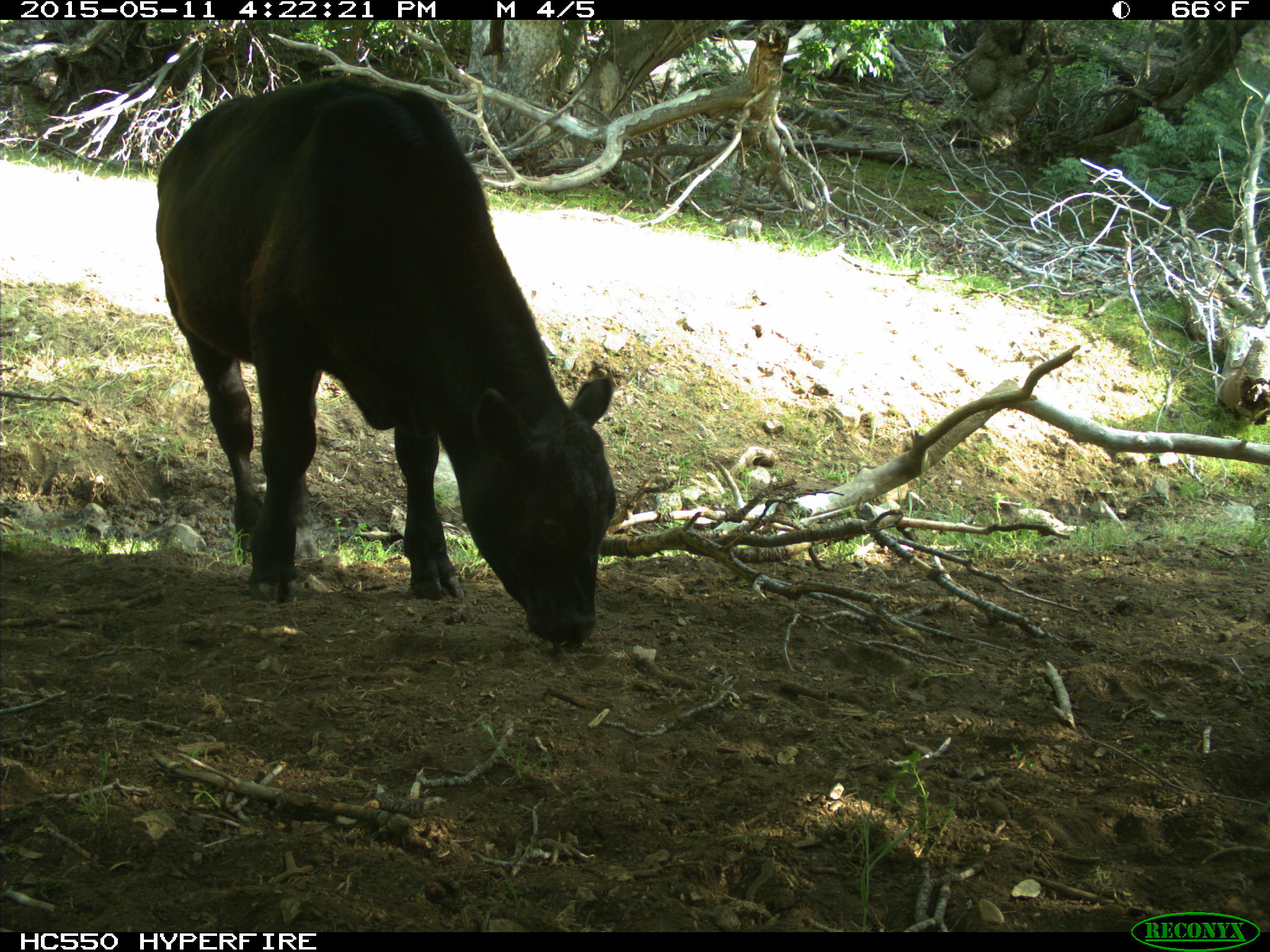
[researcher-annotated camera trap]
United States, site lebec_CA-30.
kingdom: Animalia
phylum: Chordata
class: Mammalia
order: Artiodactyla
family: Bovidae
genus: Bos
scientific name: Bos taurus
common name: domestic cow